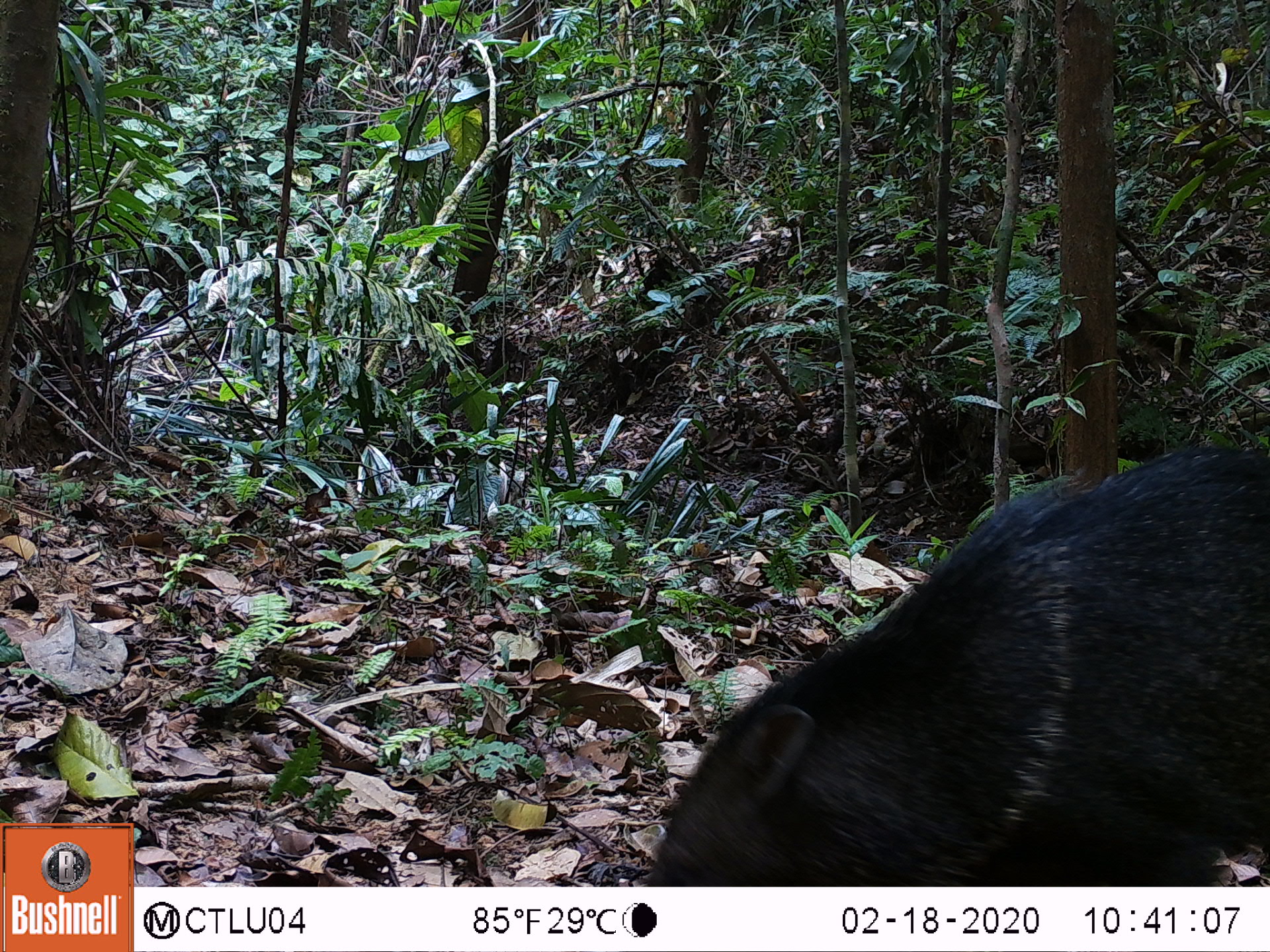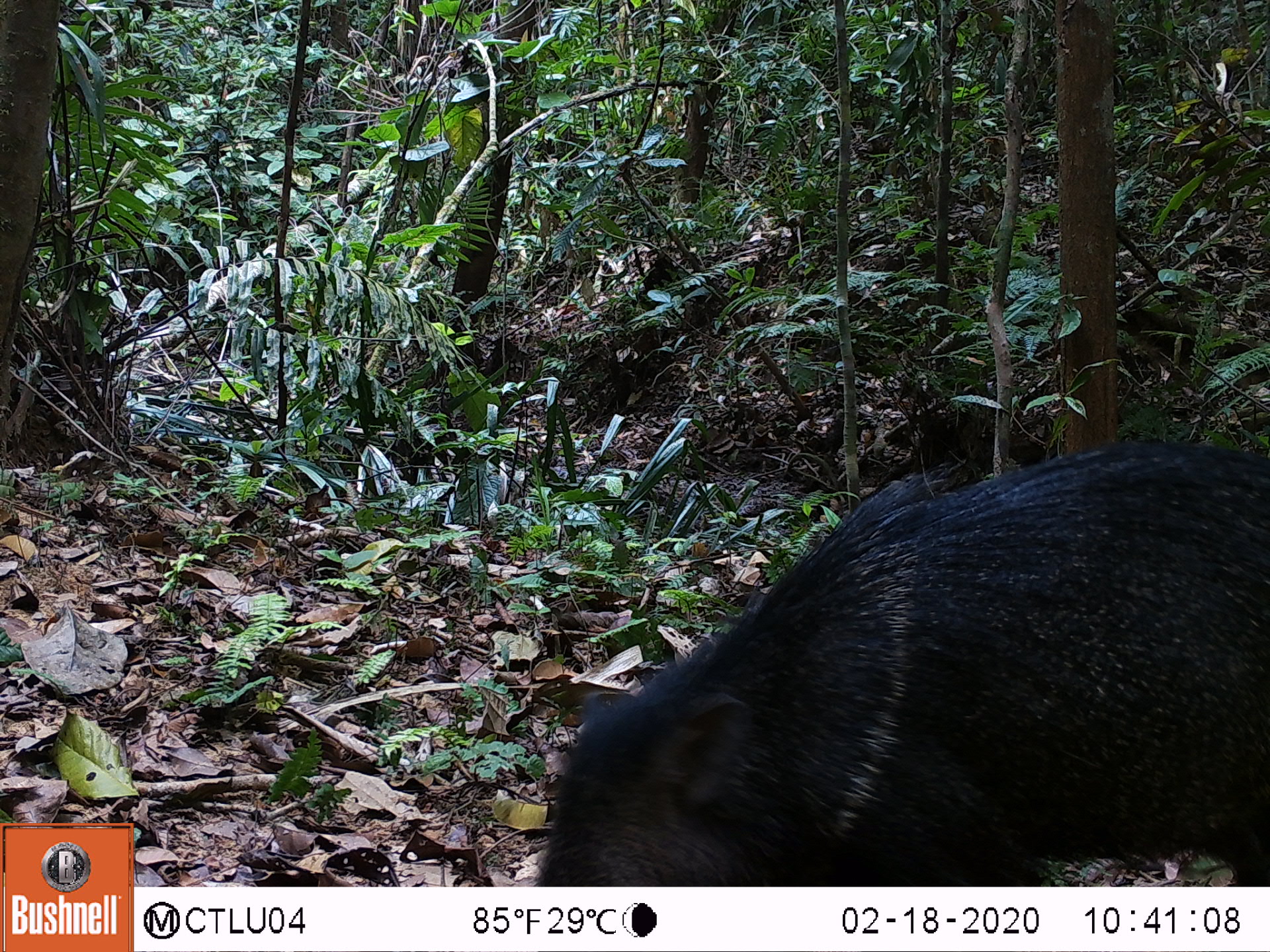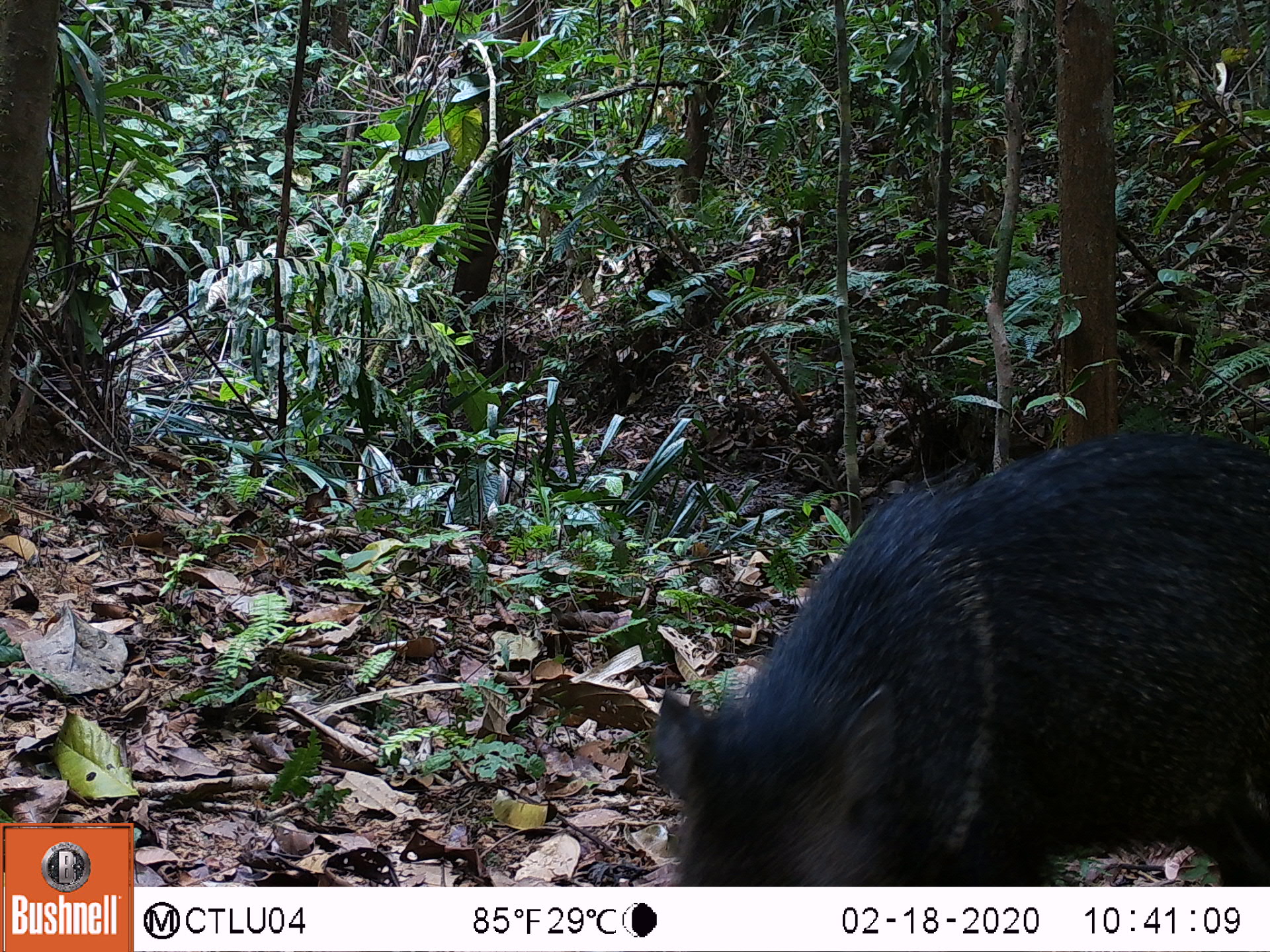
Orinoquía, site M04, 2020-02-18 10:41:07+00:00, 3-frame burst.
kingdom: Animalia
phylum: Chordata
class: Mammalia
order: Artiodactyla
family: Tayassuidae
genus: Pecari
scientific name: Pecari tajacu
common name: collared peccary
Collared peccary (Pecari tajacu).